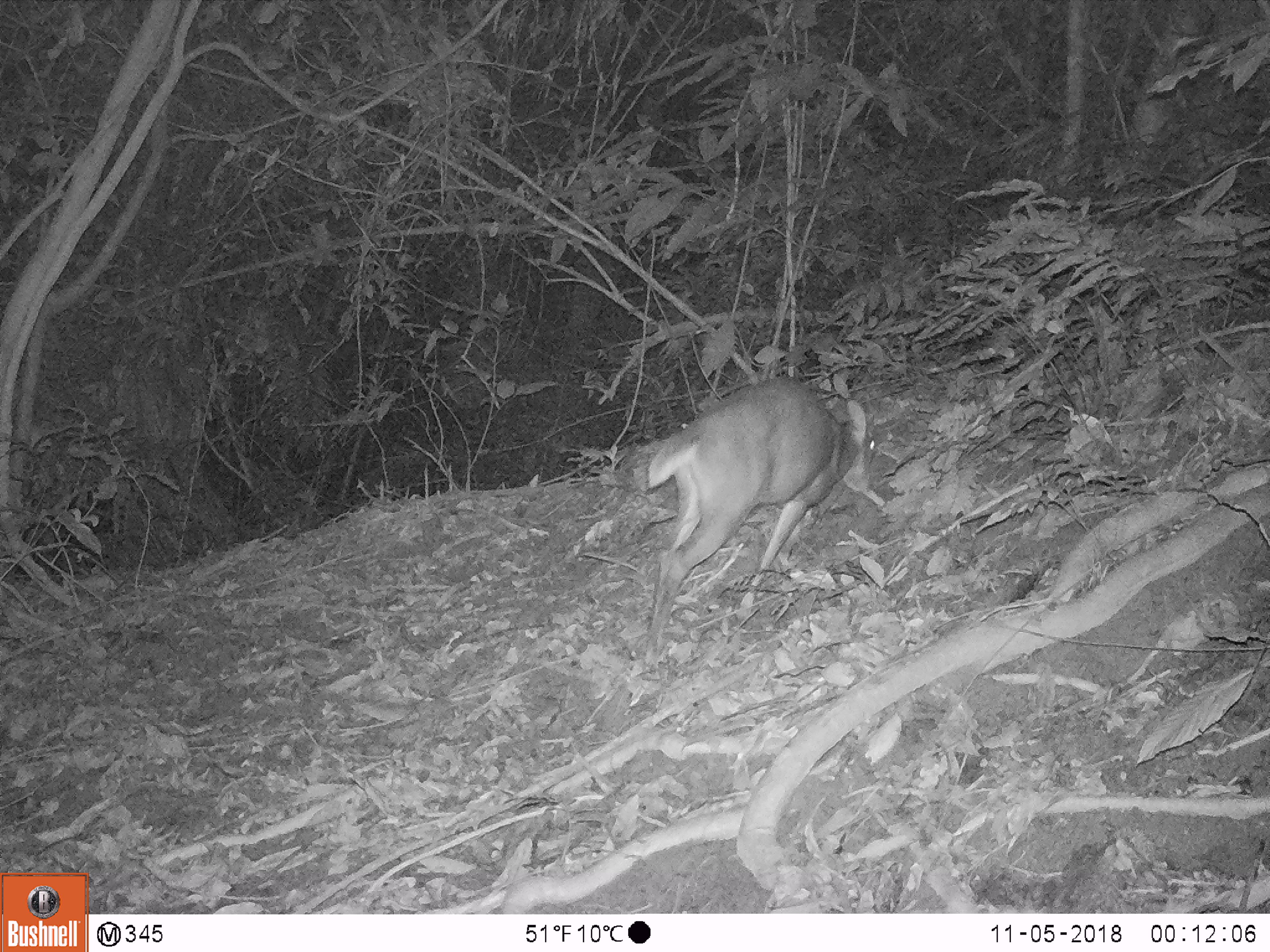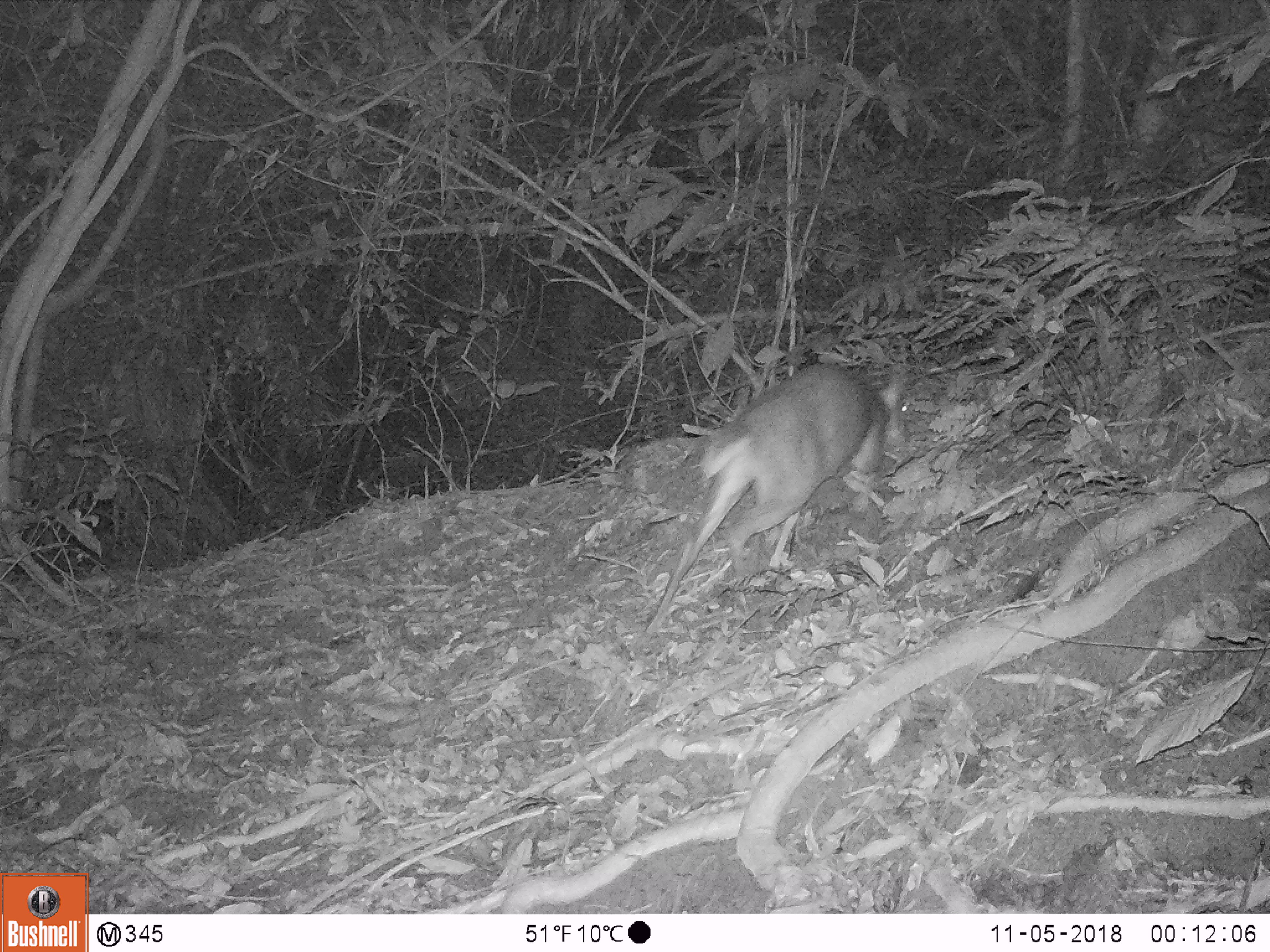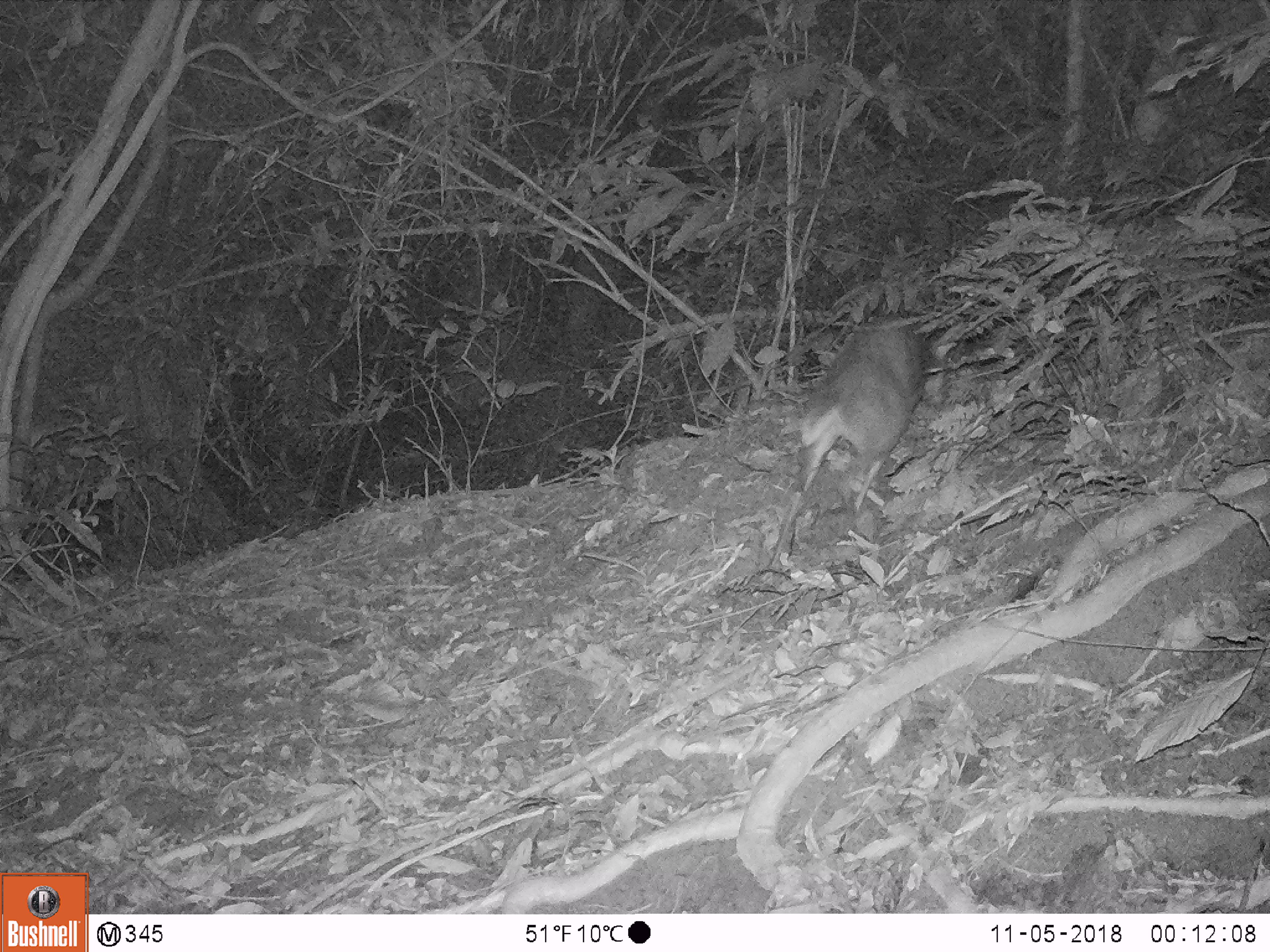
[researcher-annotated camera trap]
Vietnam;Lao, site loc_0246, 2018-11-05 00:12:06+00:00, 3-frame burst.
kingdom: Animalia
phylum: Chordata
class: Mammalia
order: Artiodactyla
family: Cervidae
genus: Muntiacus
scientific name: Muntiacus vuquangensis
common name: large-antlered muntjac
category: large antlered muntjac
Large antlered muntjac (large-antlered muntjac) (Muntiacus vuquangensis). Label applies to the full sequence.